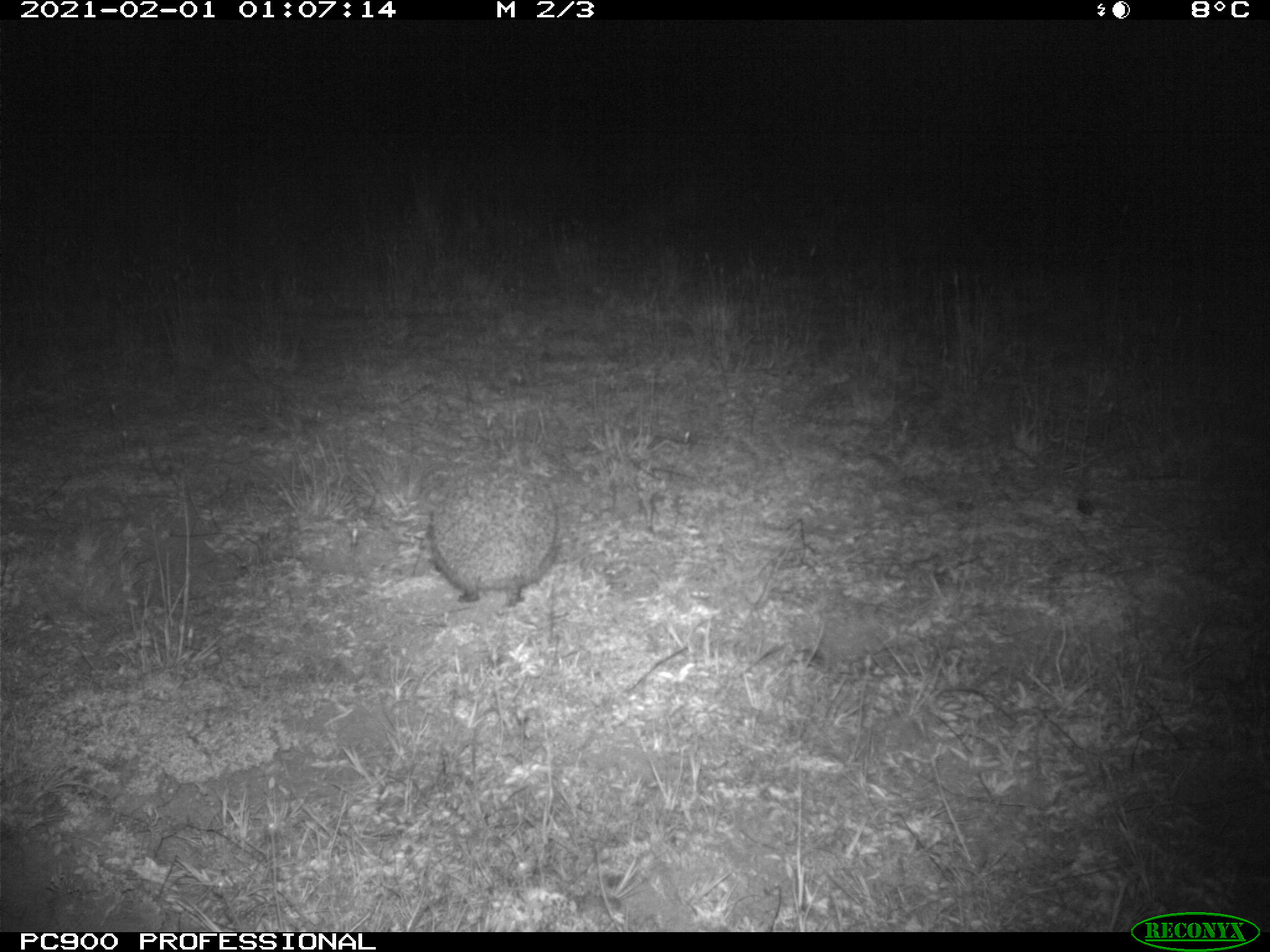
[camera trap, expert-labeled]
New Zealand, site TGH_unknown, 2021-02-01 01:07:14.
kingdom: Animalia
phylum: Chordata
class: Mammalia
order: Eulipotyphla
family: Erinaceidae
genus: Erinaceus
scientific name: Erinaceus europaeus europaeus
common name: european hedgehog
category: hedgehog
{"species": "hedgehog (european hedgehog) (Erinaceus europaeus europaeus)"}